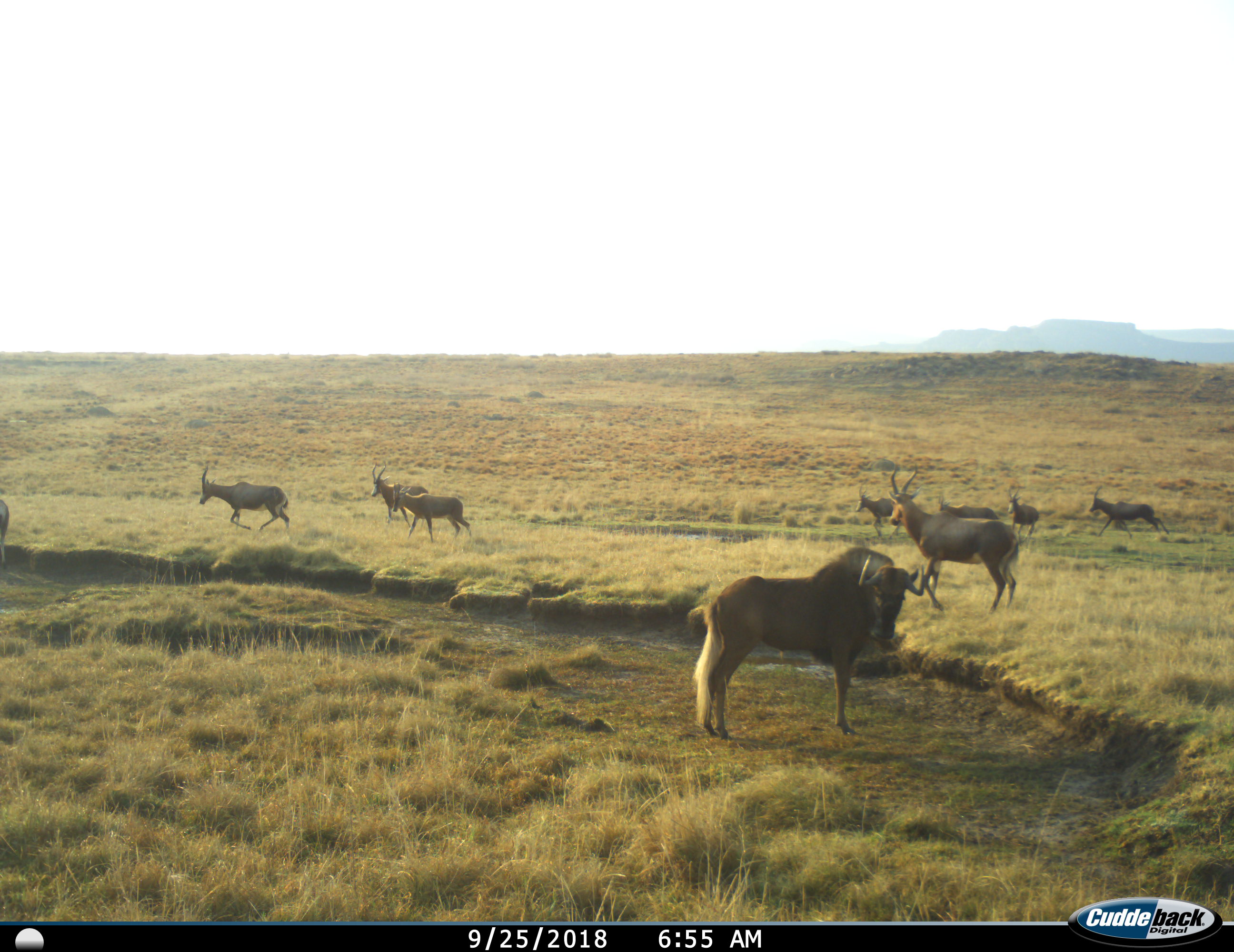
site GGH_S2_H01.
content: unidentified animal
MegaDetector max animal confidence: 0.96